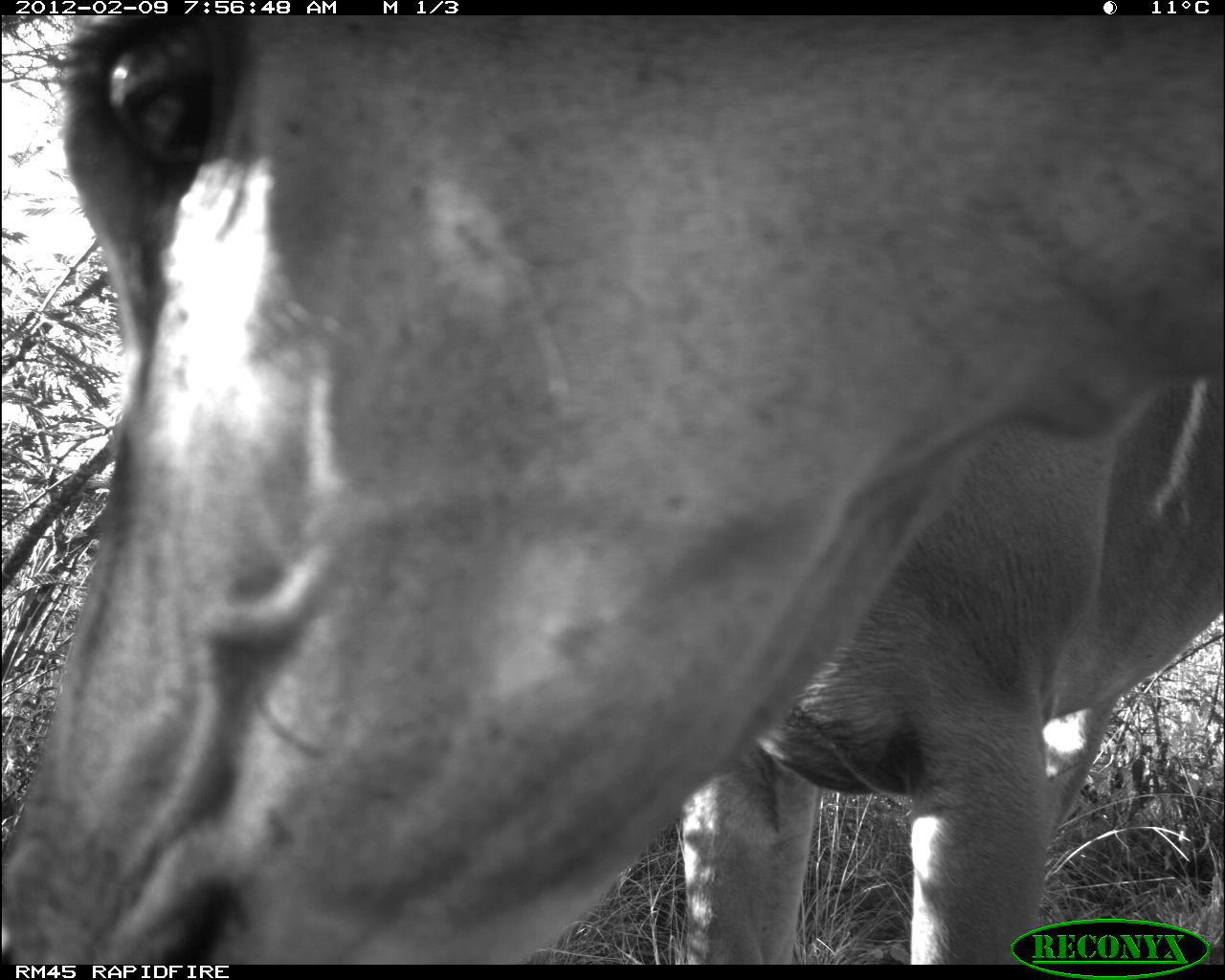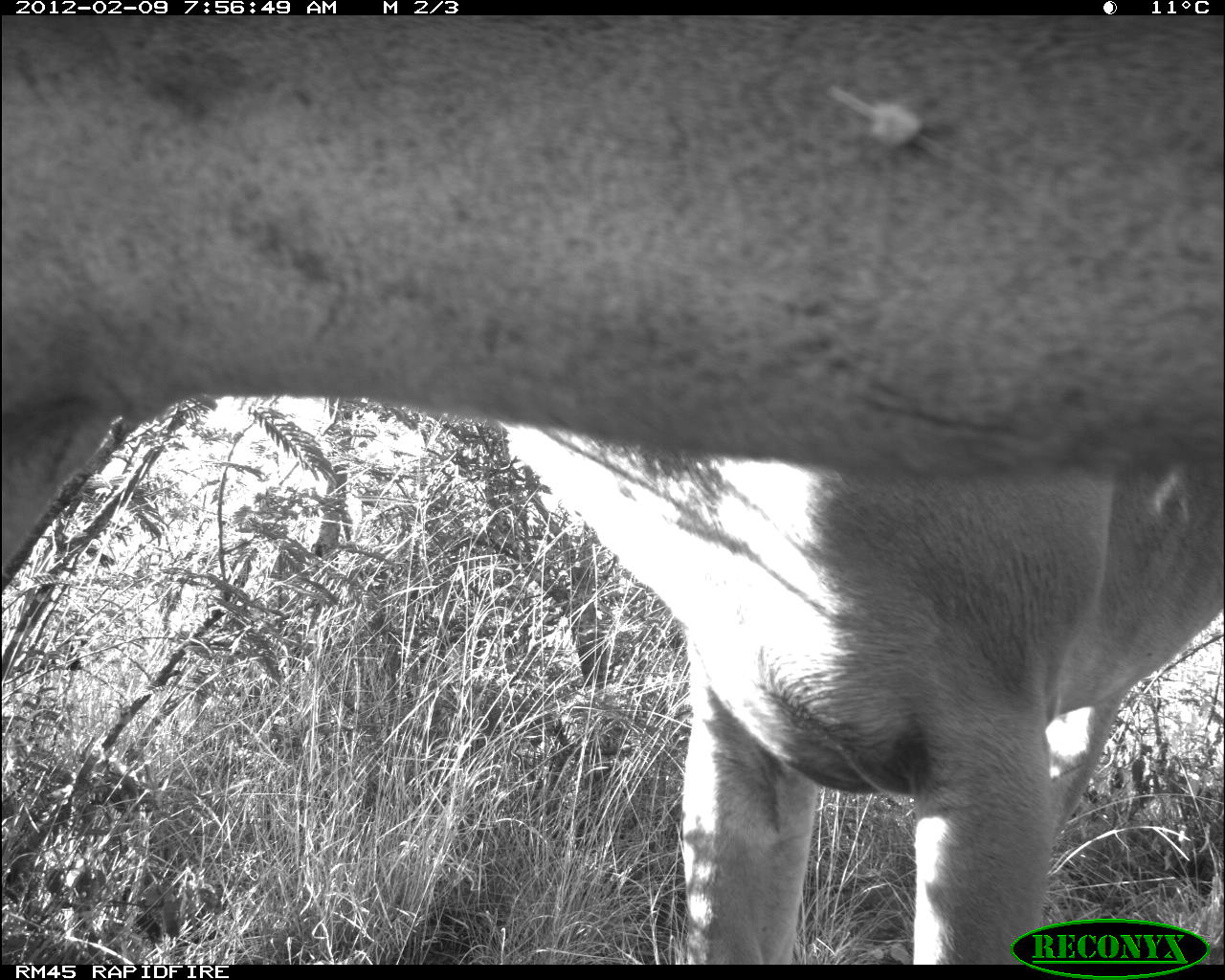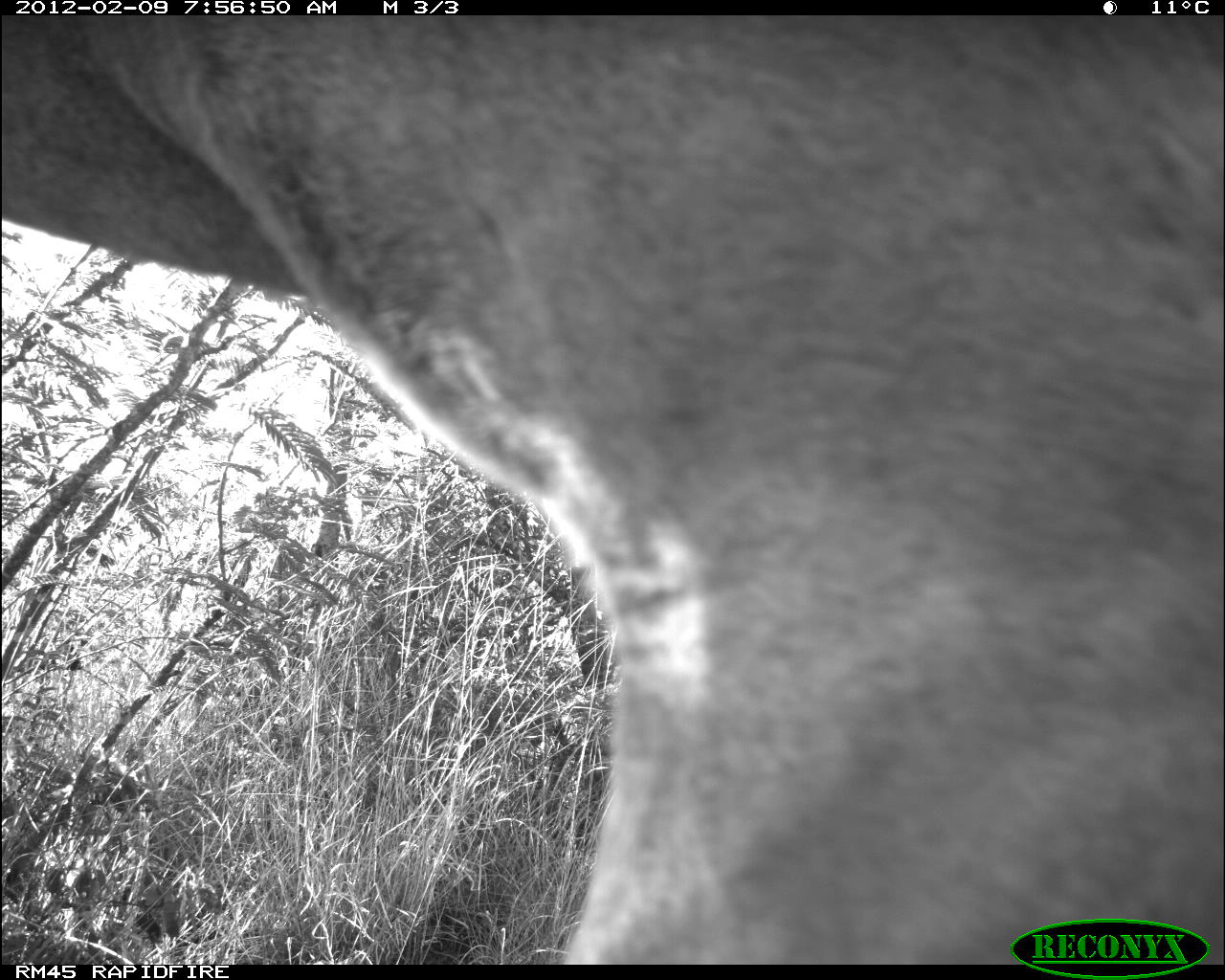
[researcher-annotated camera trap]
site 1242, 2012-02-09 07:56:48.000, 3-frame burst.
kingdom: Animalia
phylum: Chordata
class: Mammalia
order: Artiodactyla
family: Bovidae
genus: Tragelaphus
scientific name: Tragelaphus strepsiceros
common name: greater kudu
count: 2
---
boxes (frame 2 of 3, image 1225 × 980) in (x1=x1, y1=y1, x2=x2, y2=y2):
tragelaphus strepsiceros: (x1=0, y1=16, x2=1225, y2=962)